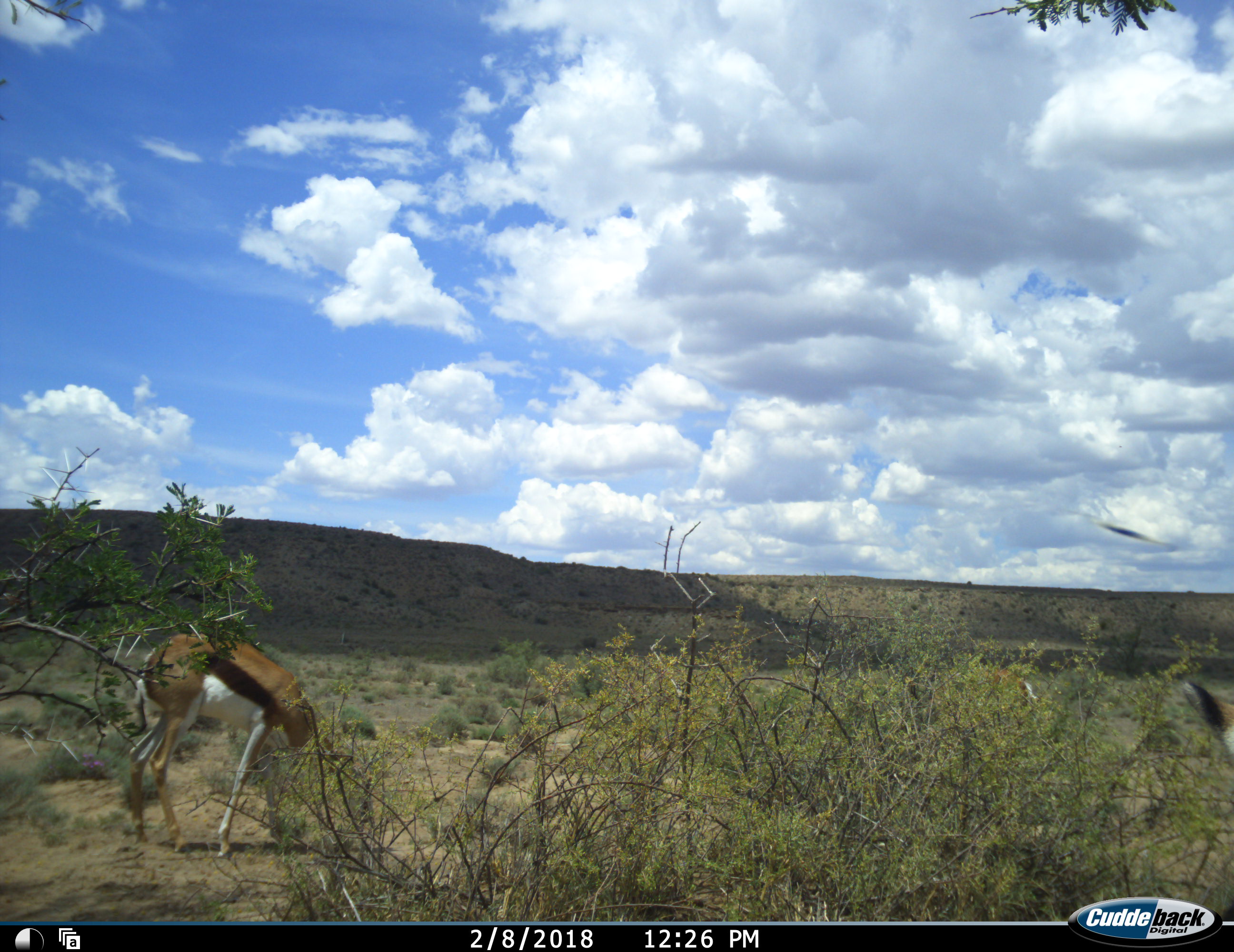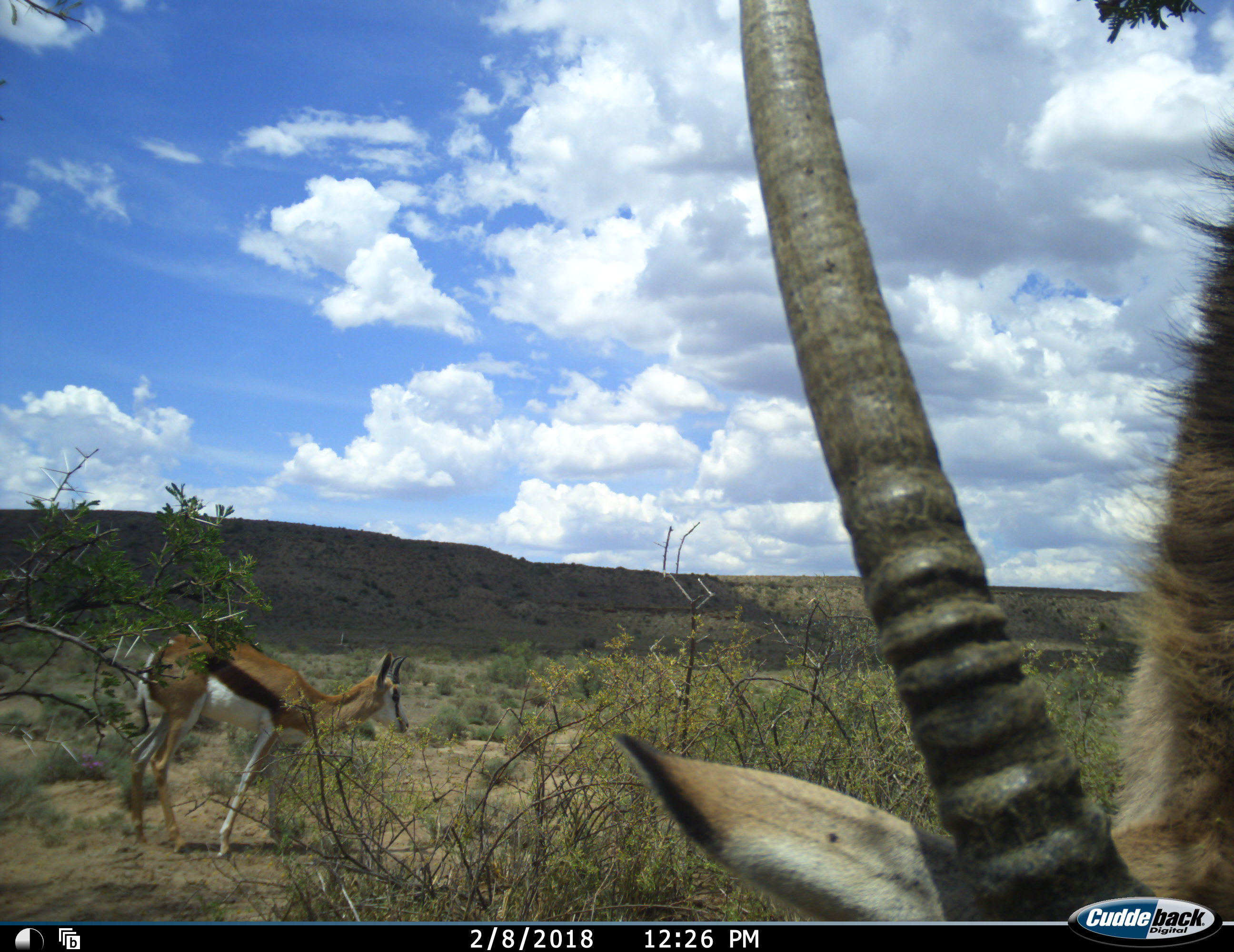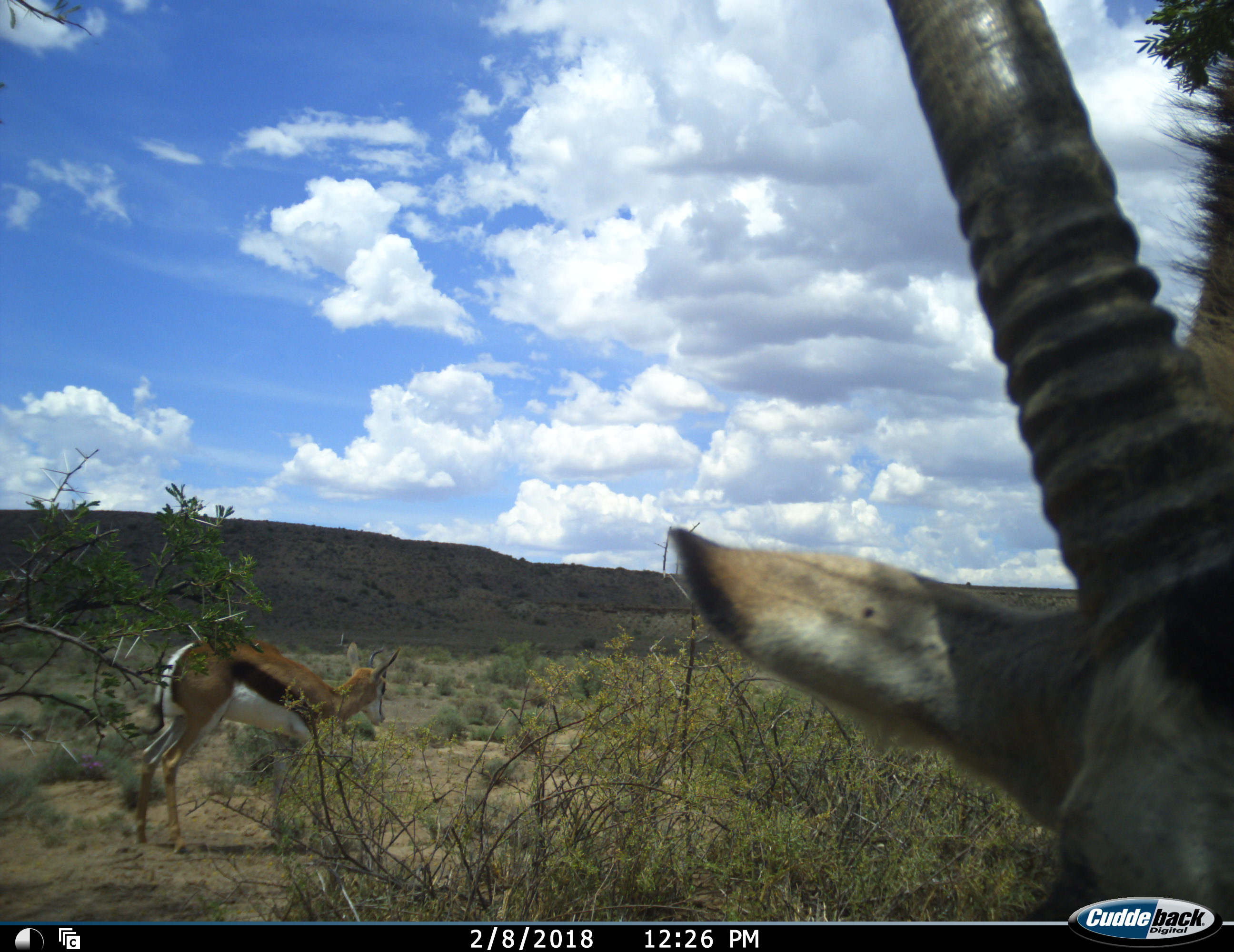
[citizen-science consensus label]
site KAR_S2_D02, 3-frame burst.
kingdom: Animalia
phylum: Chordata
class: Mammalia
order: Artiodactyla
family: Bovidae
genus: Antidorcas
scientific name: Antidorcas marsupialis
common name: springbok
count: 2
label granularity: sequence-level